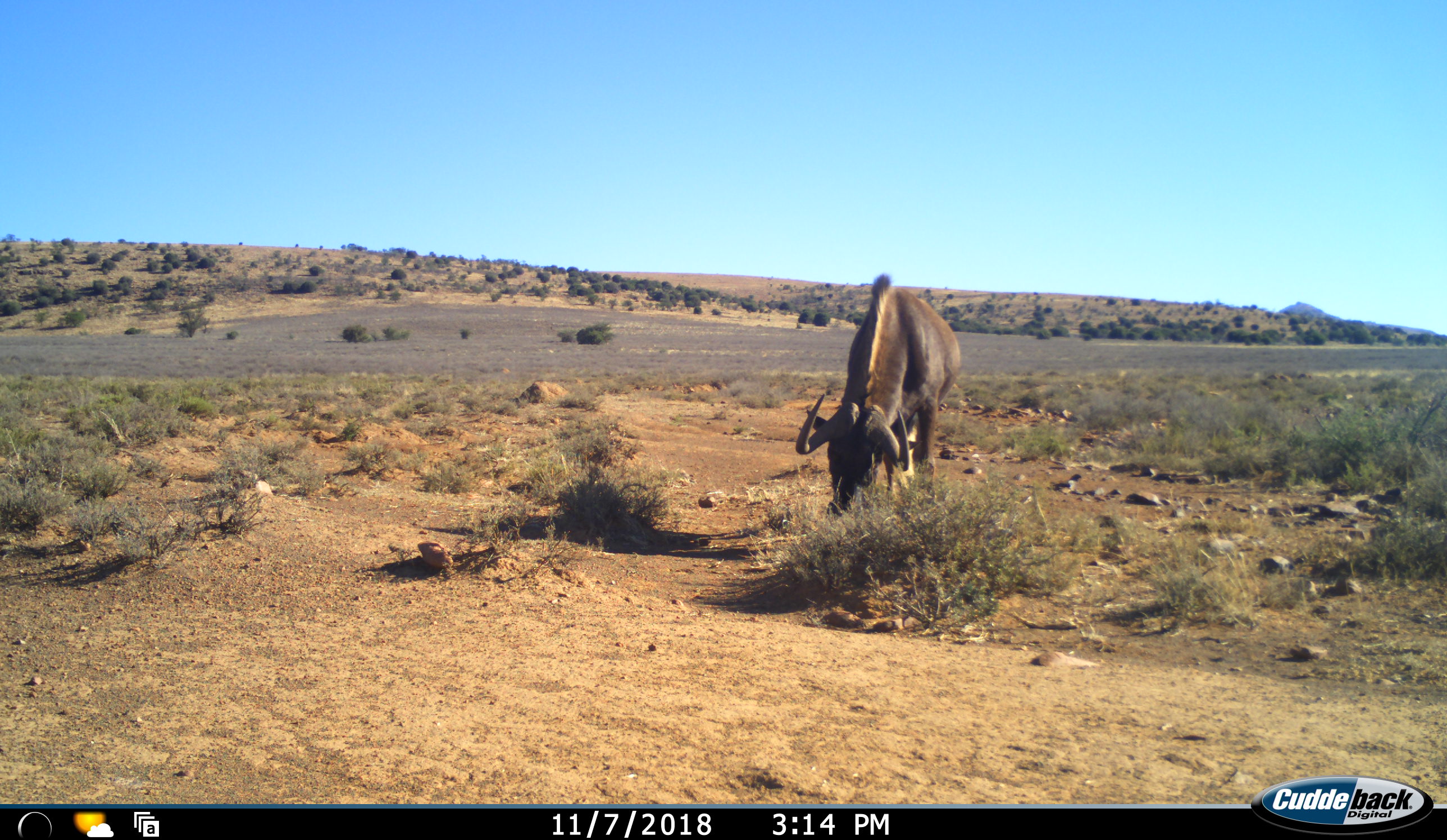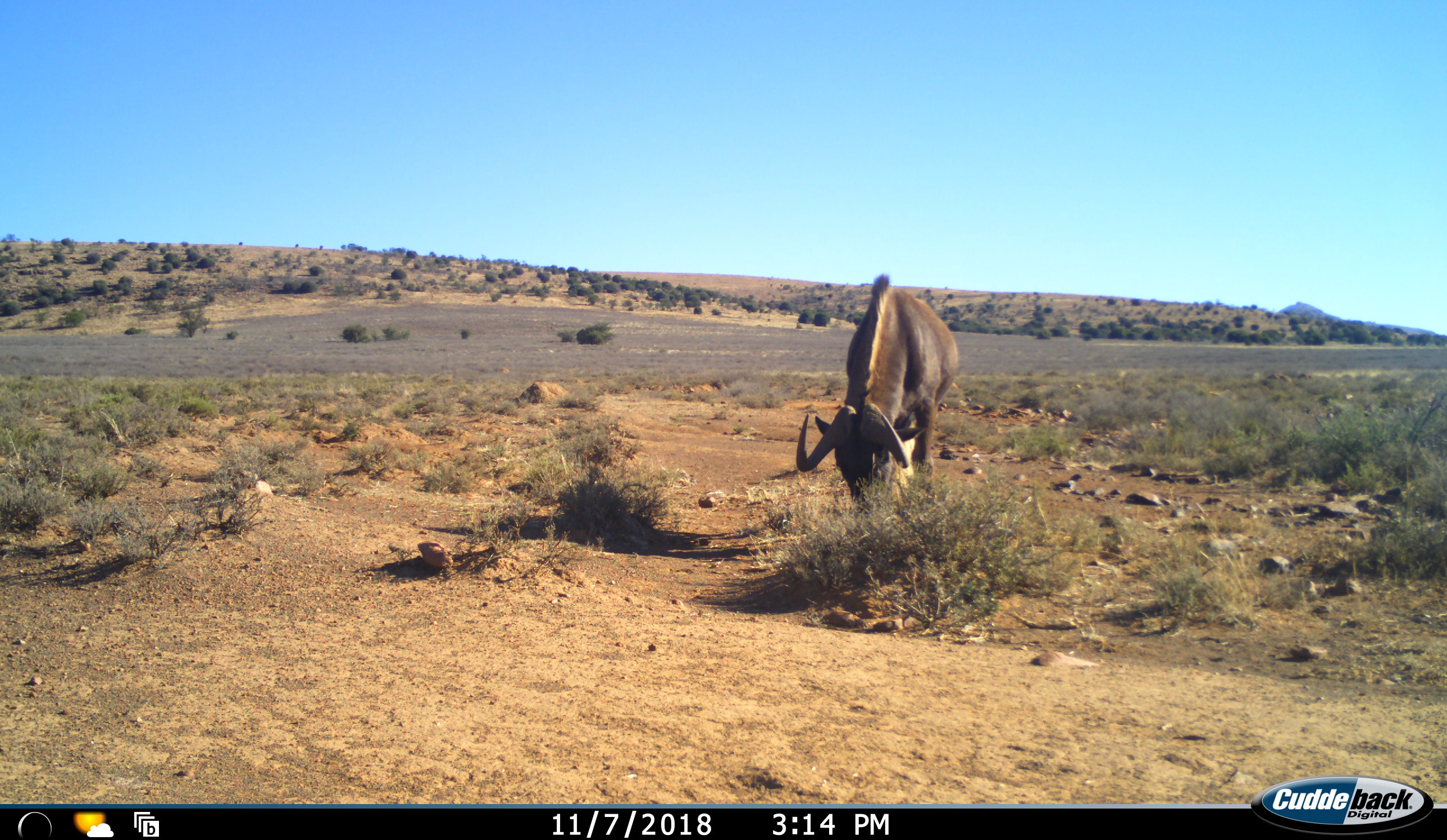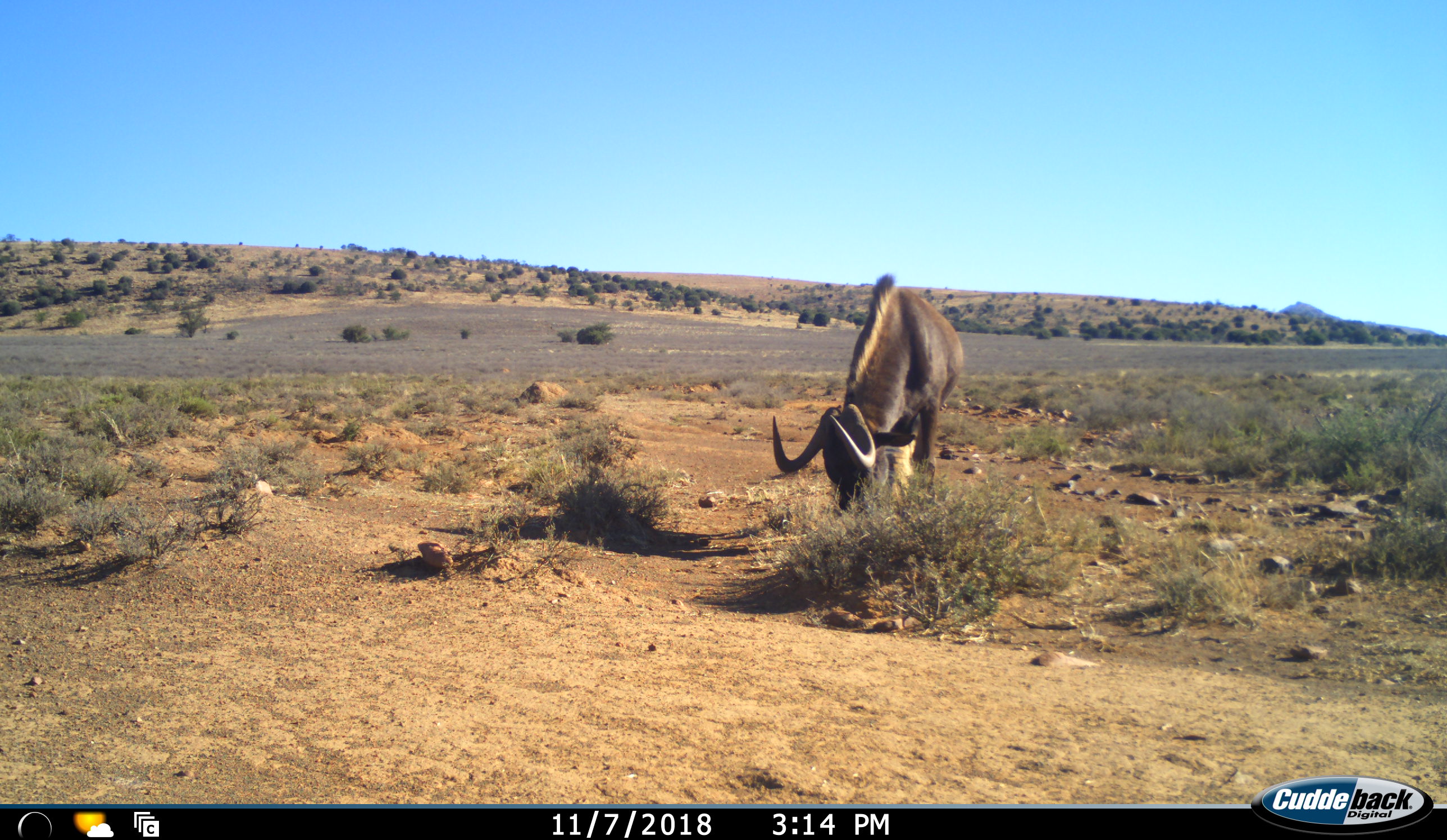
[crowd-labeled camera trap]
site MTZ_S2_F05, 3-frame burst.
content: unidentified animal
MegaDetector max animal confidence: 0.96